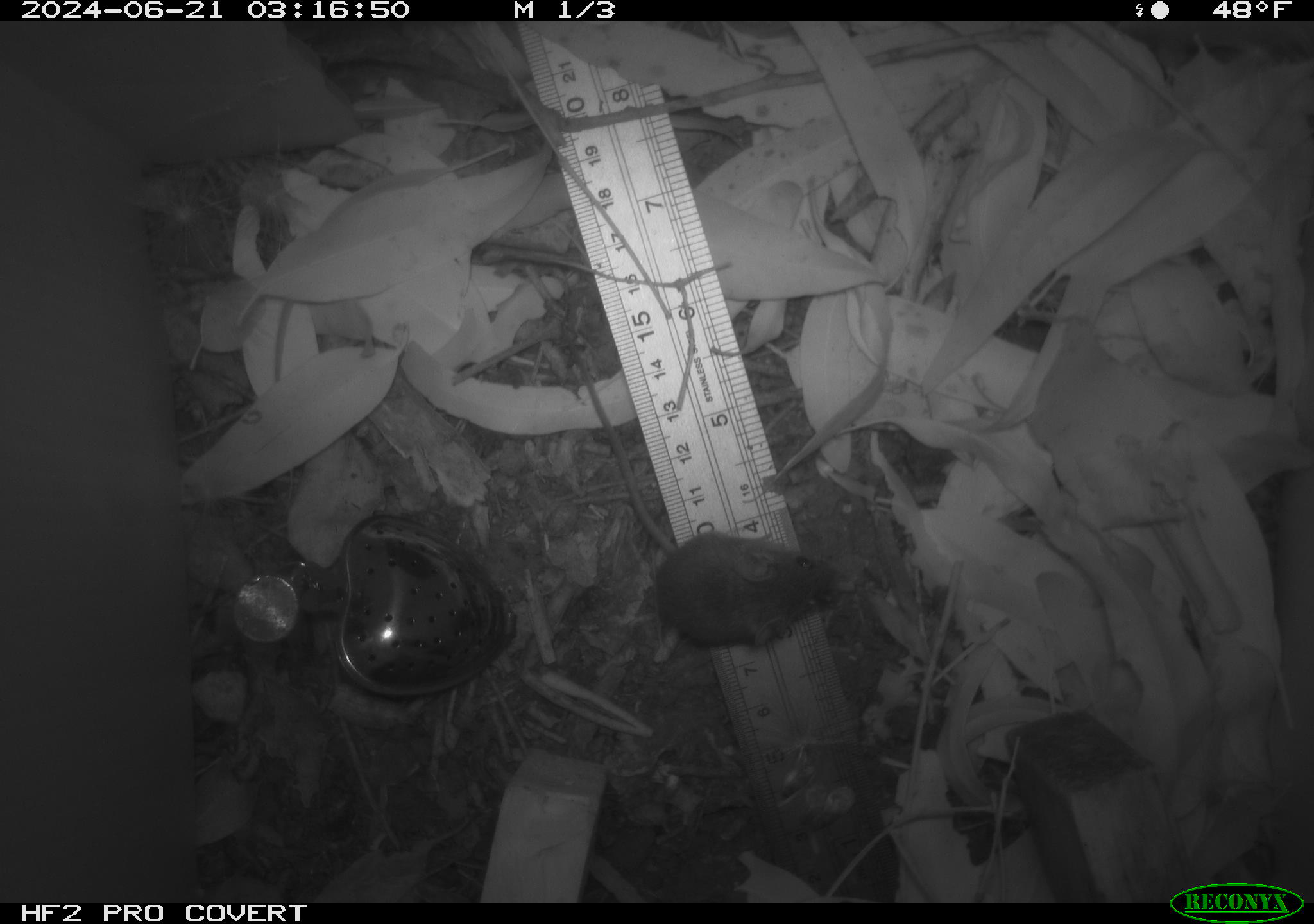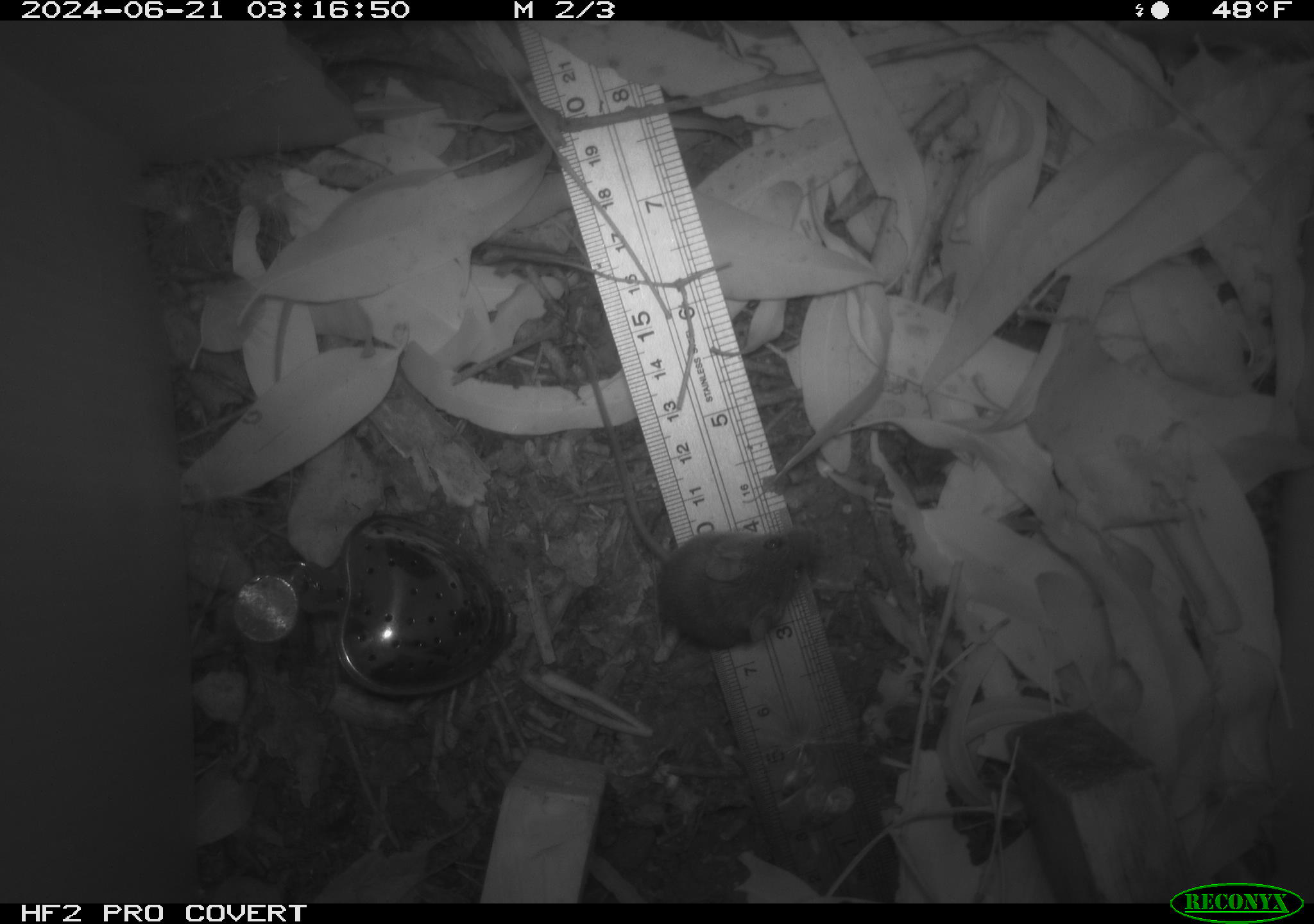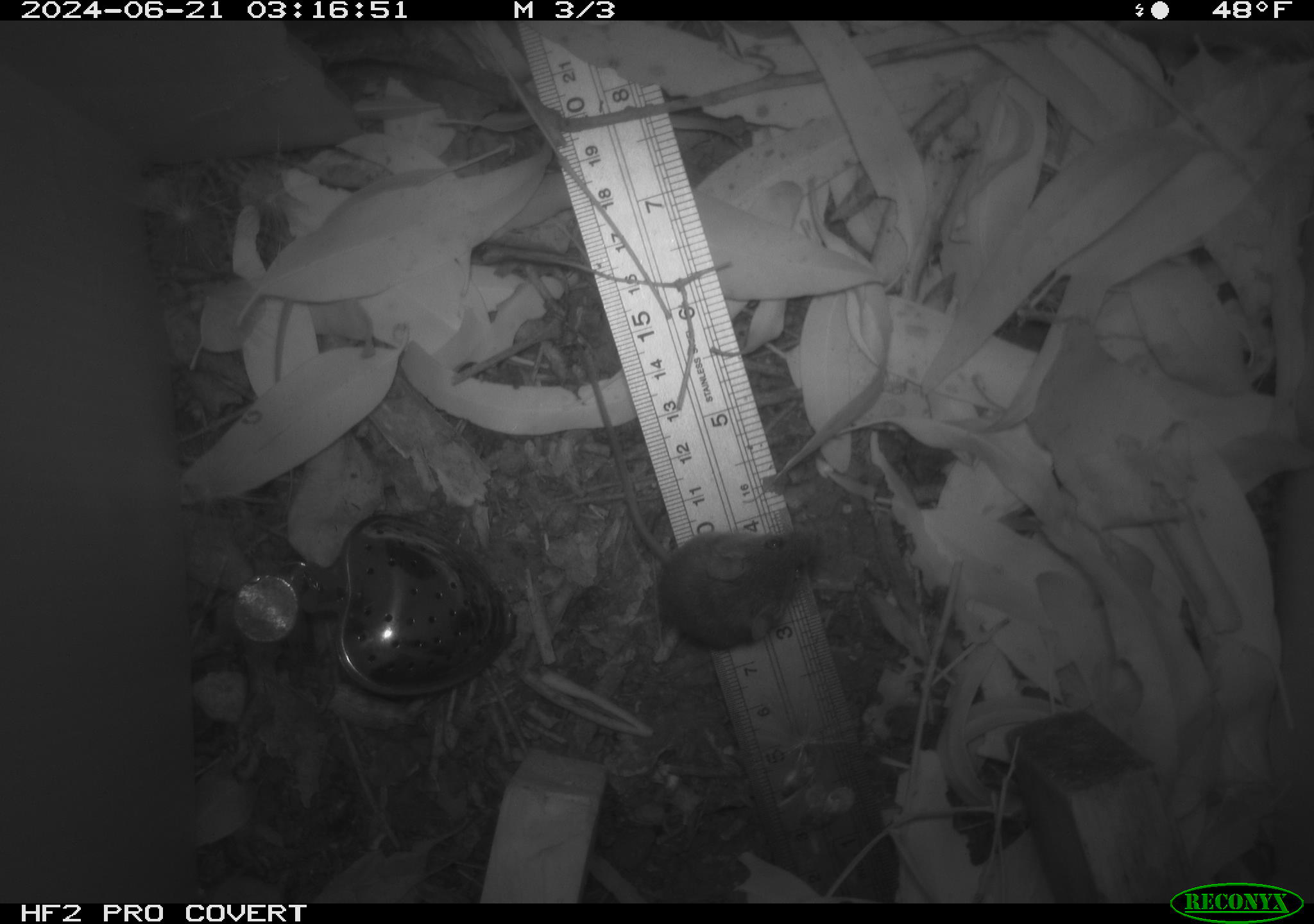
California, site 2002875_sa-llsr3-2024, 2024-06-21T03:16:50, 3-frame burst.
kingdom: Animalia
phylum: Chordata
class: Mammalia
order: Rodentia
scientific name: Rodentia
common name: mouse species